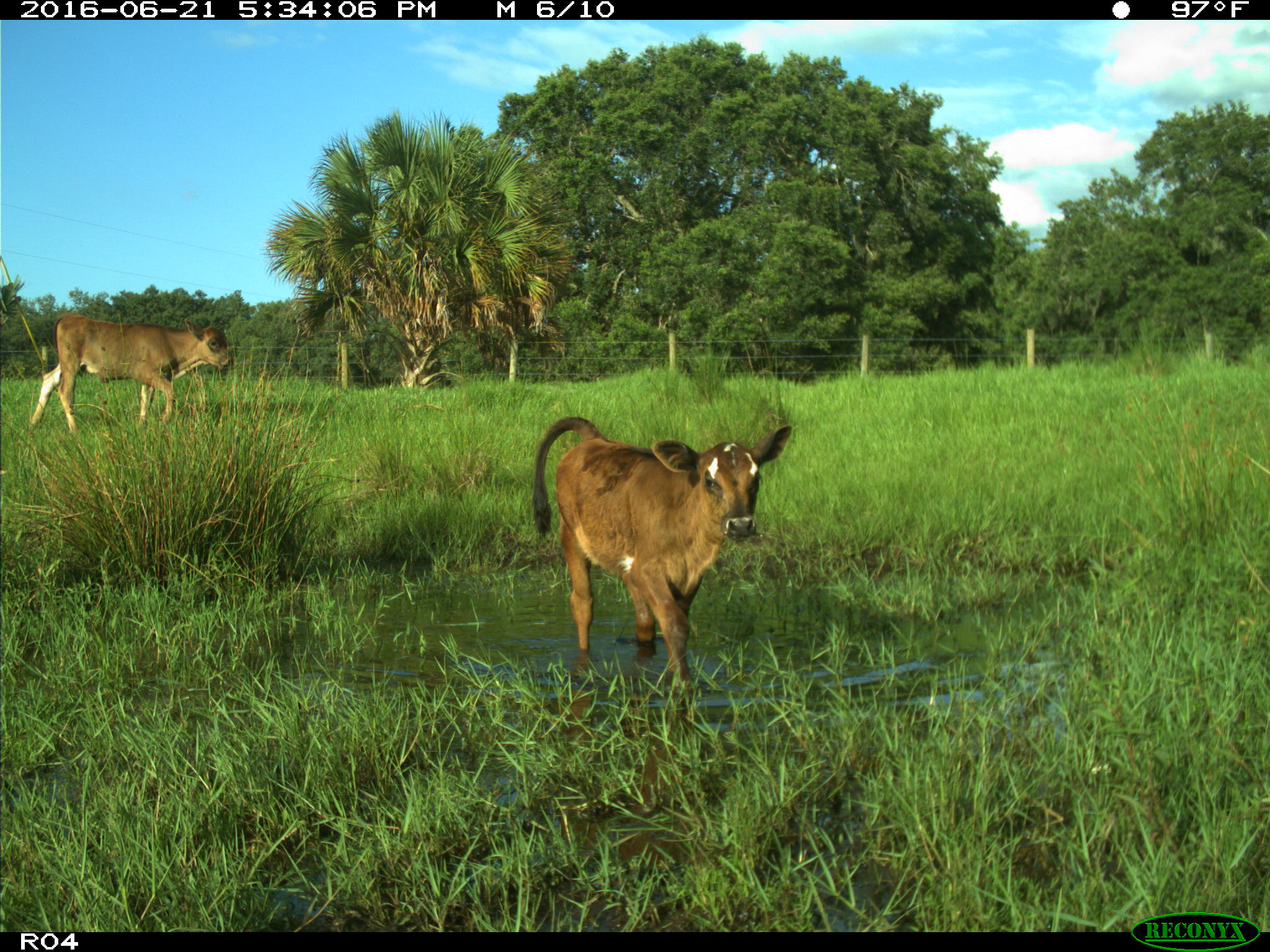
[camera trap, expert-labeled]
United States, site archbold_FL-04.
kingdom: Animalia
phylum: Chordata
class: Mammalia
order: Artiodactyla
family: Bovidae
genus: Bos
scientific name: Bos taurus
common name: domestic cow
Bos taurus (domestic cow).